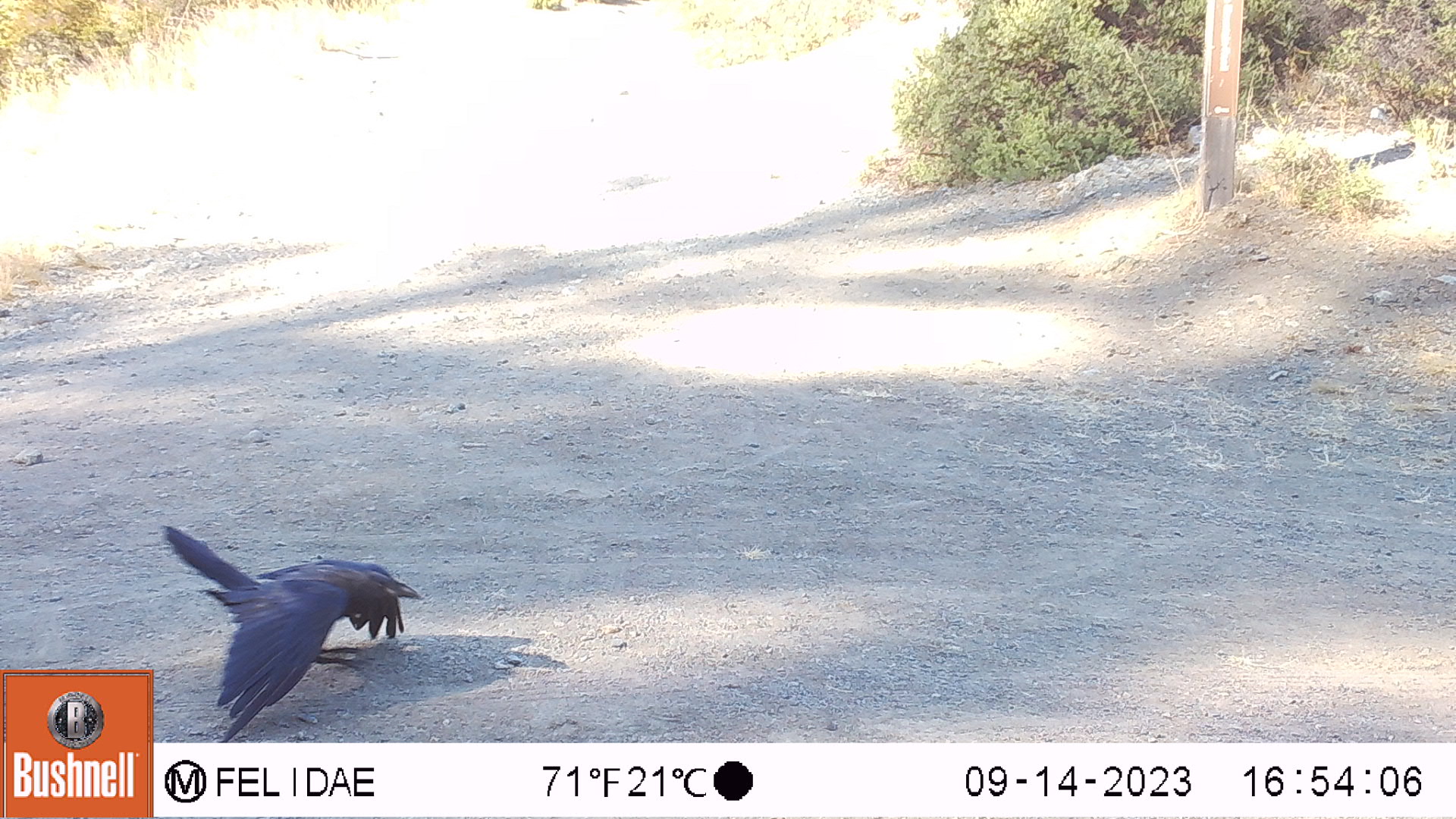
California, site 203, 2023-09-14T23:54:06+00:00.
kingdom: Animalia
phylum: Chordata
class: Aves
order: Passeriformes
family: Corvidae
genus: Corvus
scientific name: Corvus brachyrhynchos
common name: american crow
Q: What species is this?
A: American crow (Corvus brachyrhynchos).